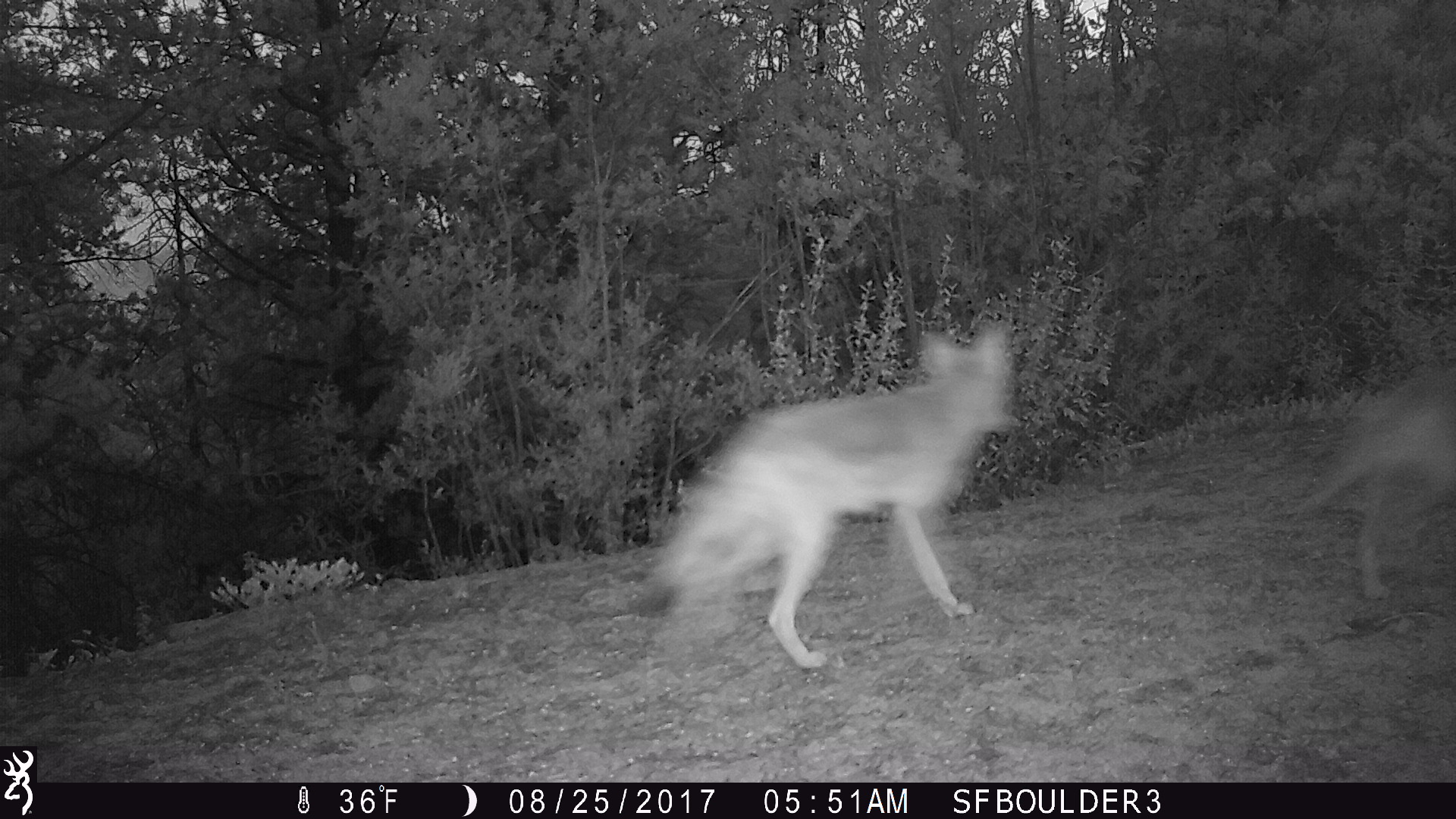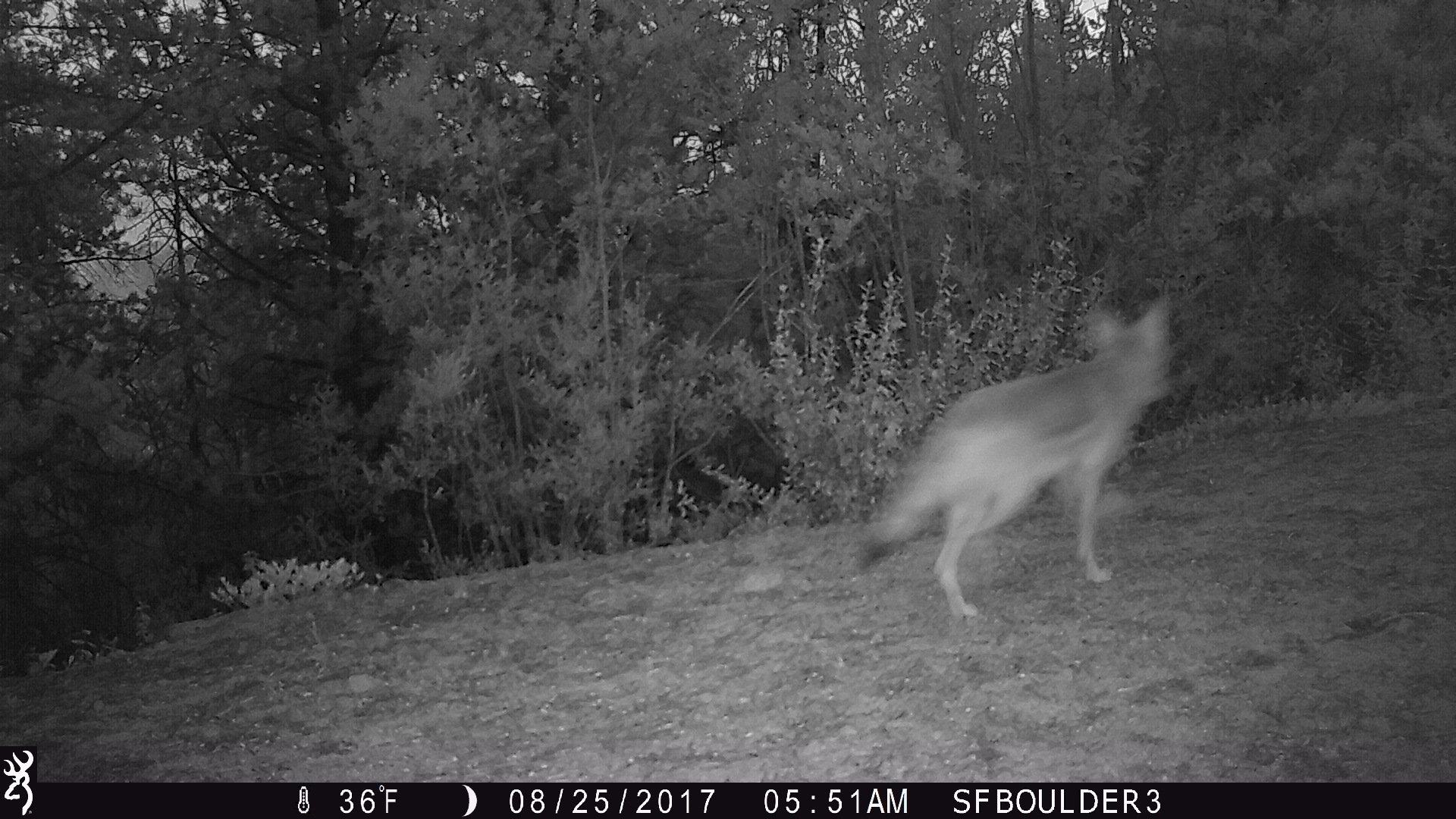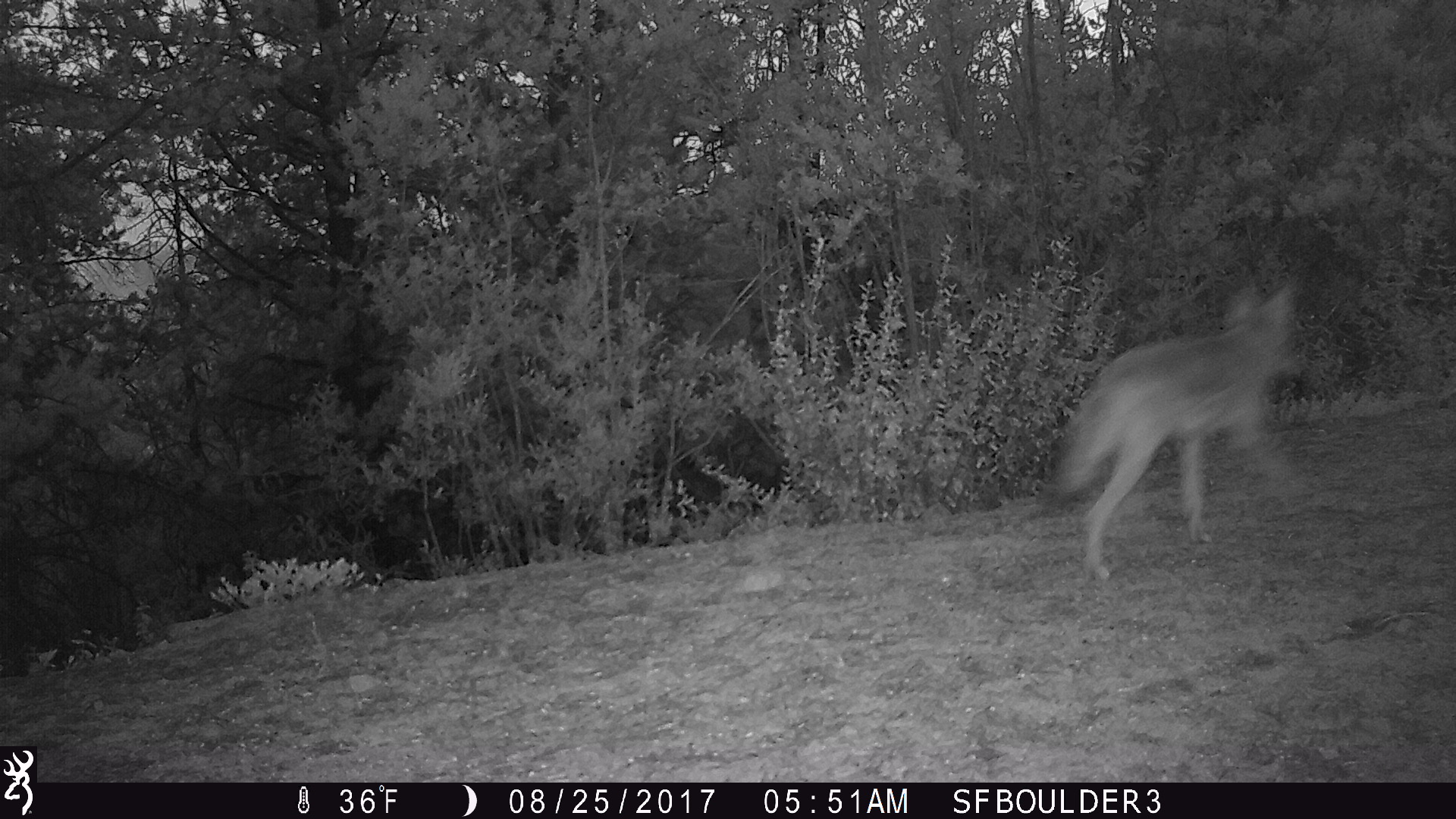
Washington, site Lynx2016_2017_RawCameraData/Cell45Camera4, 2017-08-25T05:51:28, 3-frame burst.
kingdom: Animalia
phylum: Chordata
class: Mammalia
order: Carnivora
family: Canidae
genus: Canis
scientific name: Canis latrans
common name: coyote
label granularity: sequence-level